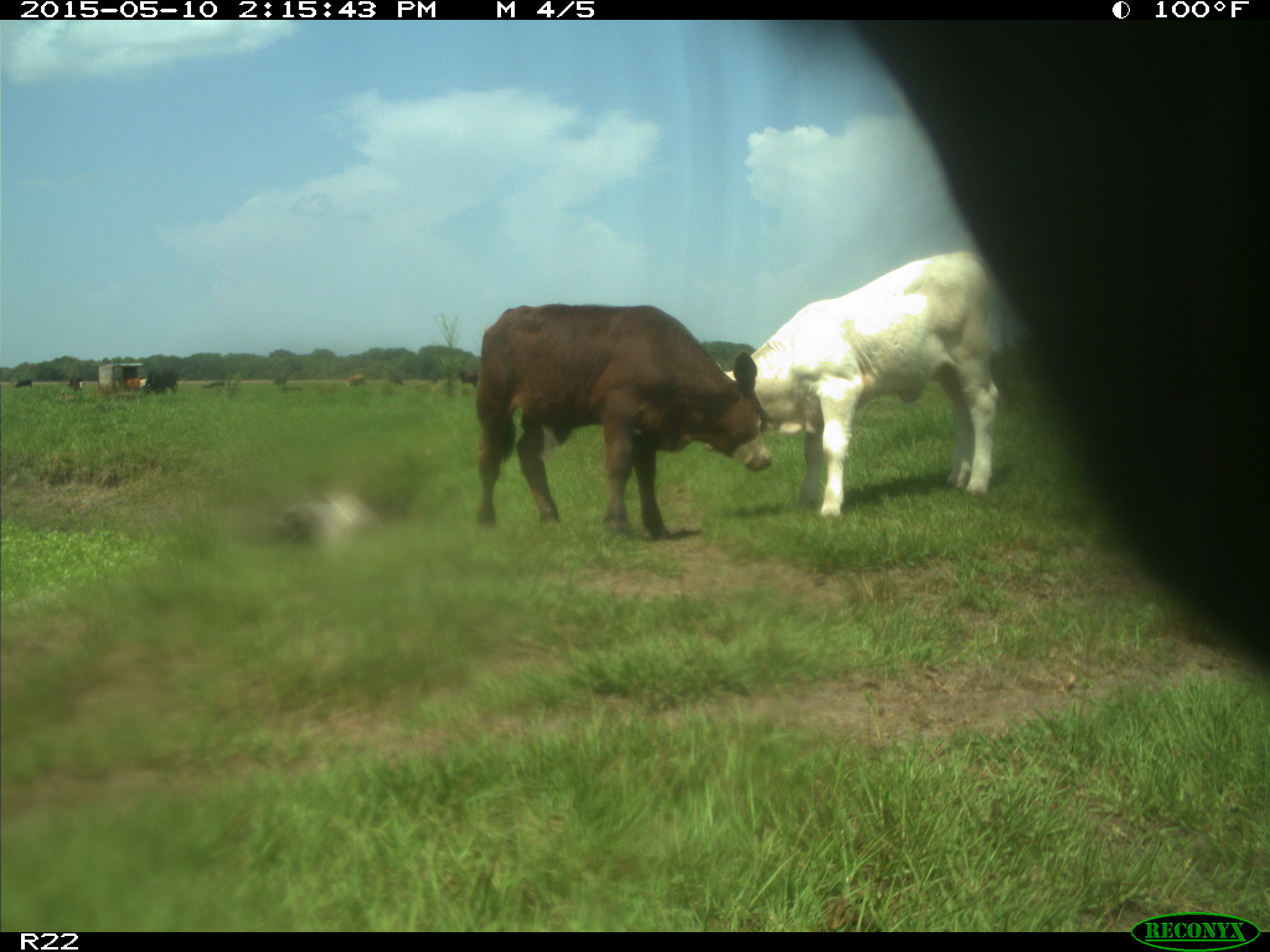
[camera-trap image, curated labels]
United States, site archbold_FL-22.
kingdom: Animalia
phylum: Chordata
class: Mammalia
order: Artiodactyla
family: Bovidae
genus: Bos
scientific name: Bos taurus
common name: domestic cow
Bos taurus (domestic cow).